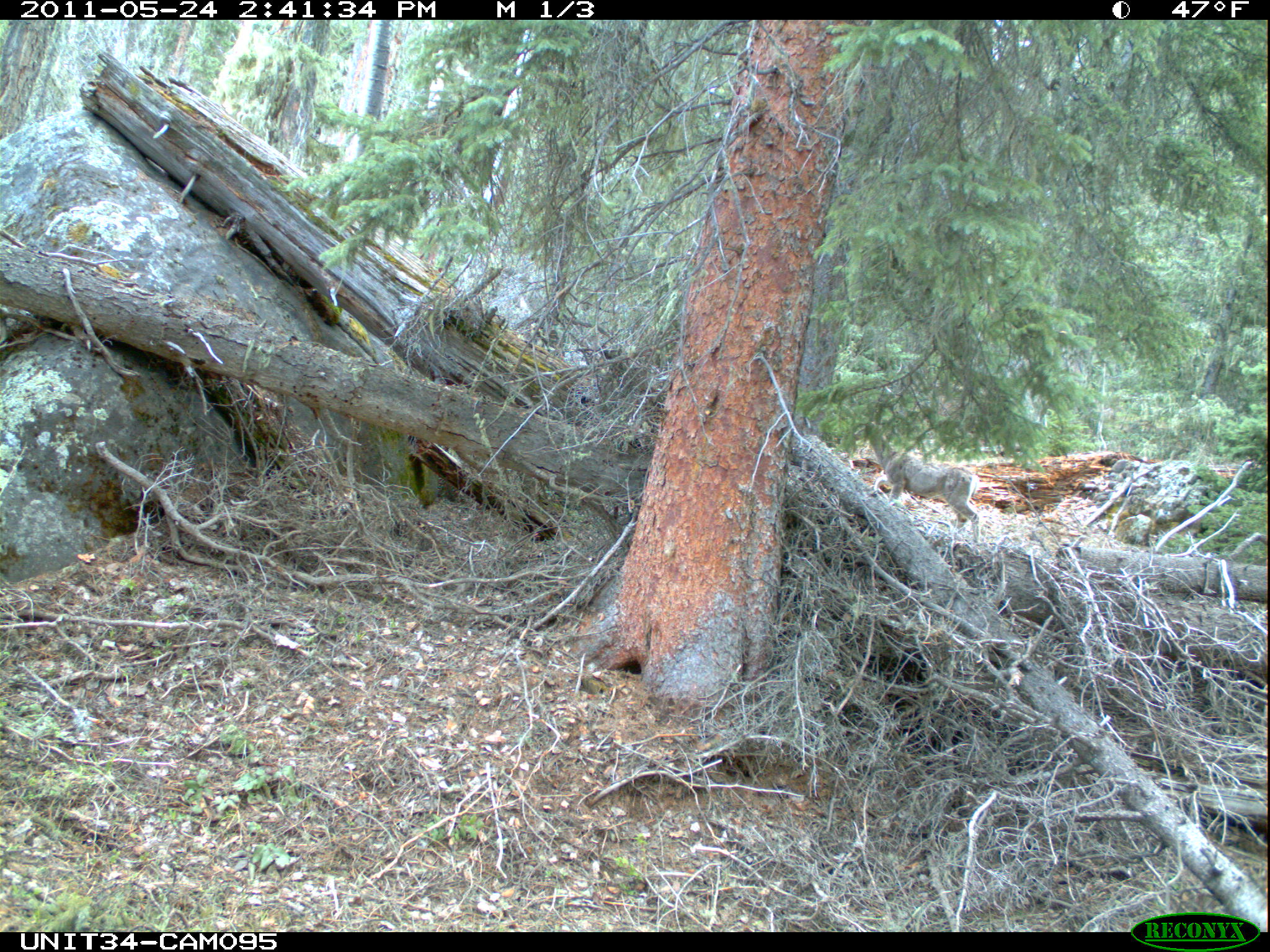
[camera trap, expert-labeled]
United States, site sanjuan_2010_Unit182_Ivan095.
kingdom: Animalia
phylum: Chordata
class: Mammalia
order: Artiodactyla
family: Cervidae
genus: Odocoileus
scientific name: Odocoileus hemionus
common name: mule deer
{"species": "Odocoileus hemionus (mule deer)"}